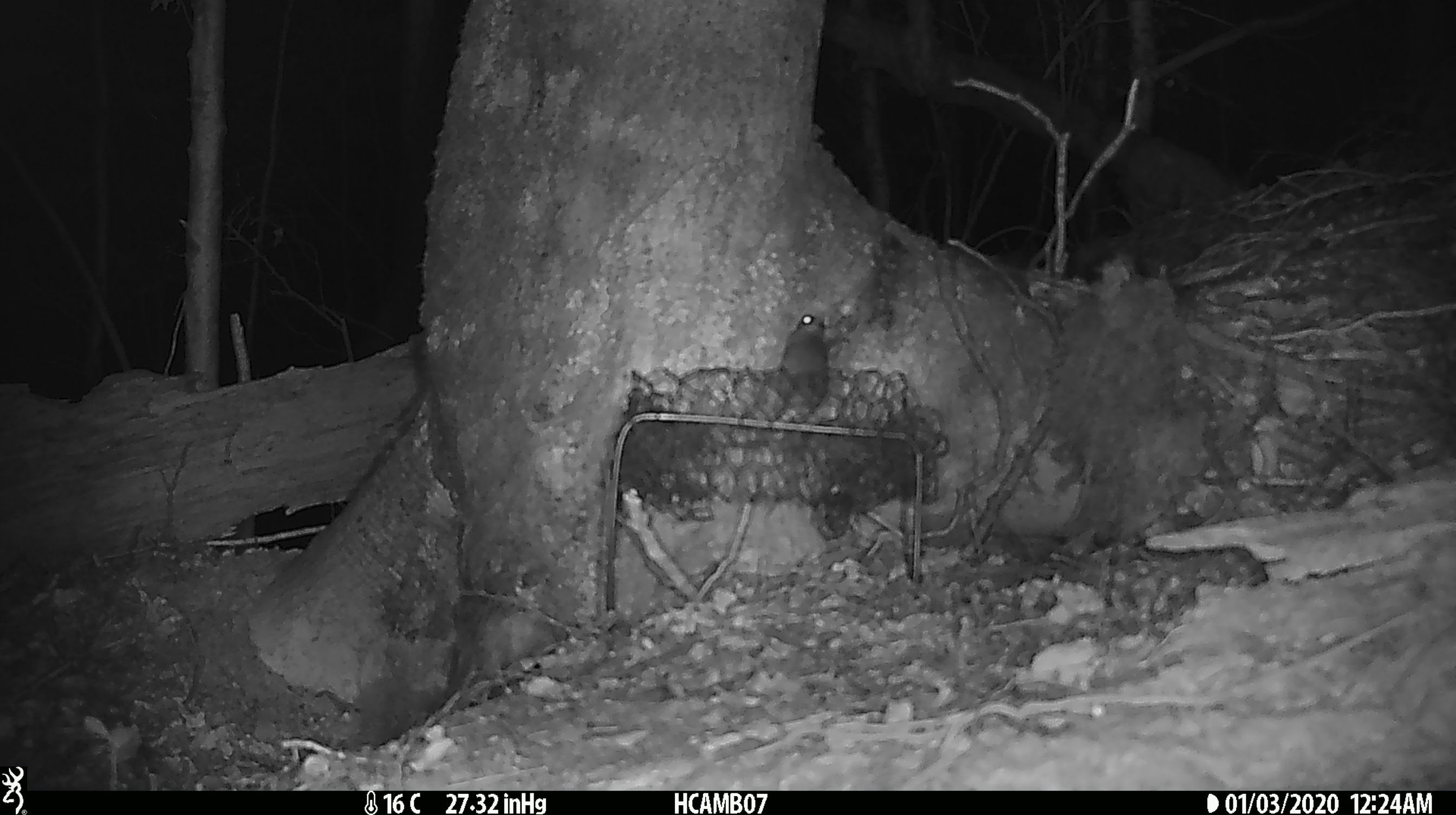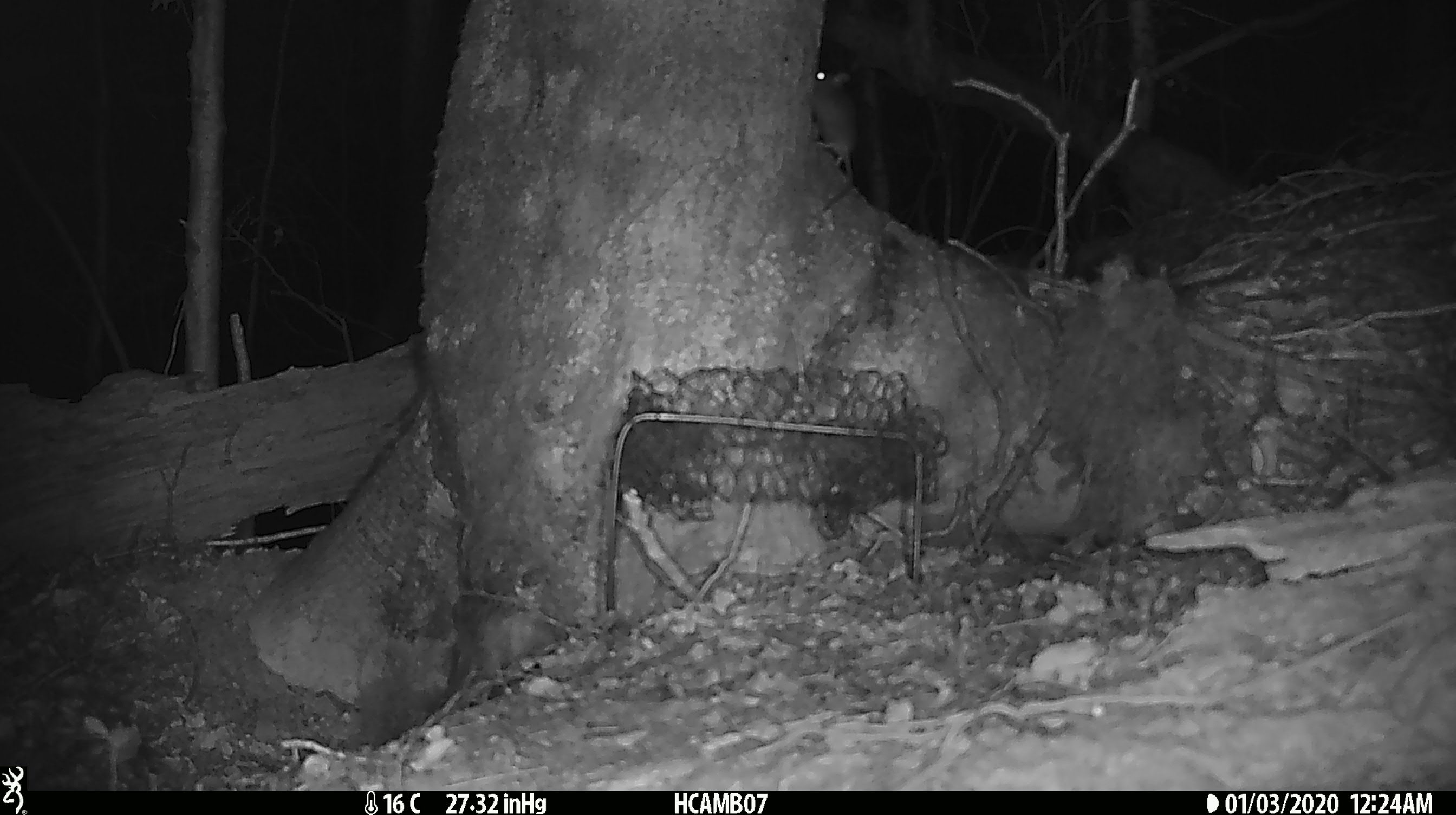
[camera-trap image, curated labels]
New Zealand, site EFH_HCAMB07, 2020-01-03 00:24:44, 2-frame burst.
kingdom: Animalia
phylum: Chordata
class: Mammalia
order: Rodentia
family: Muridae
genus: Mus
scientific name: Mus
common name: mouse